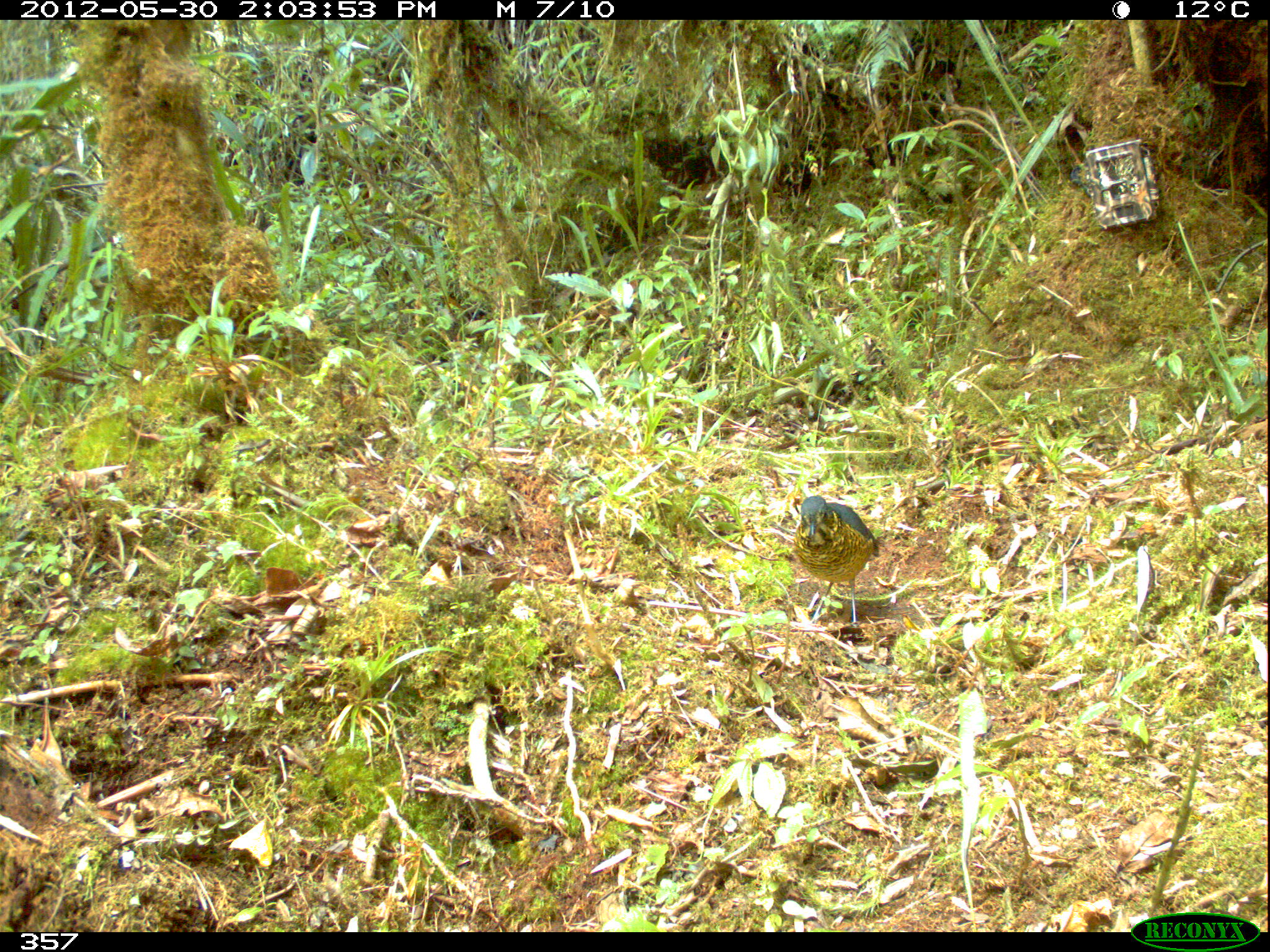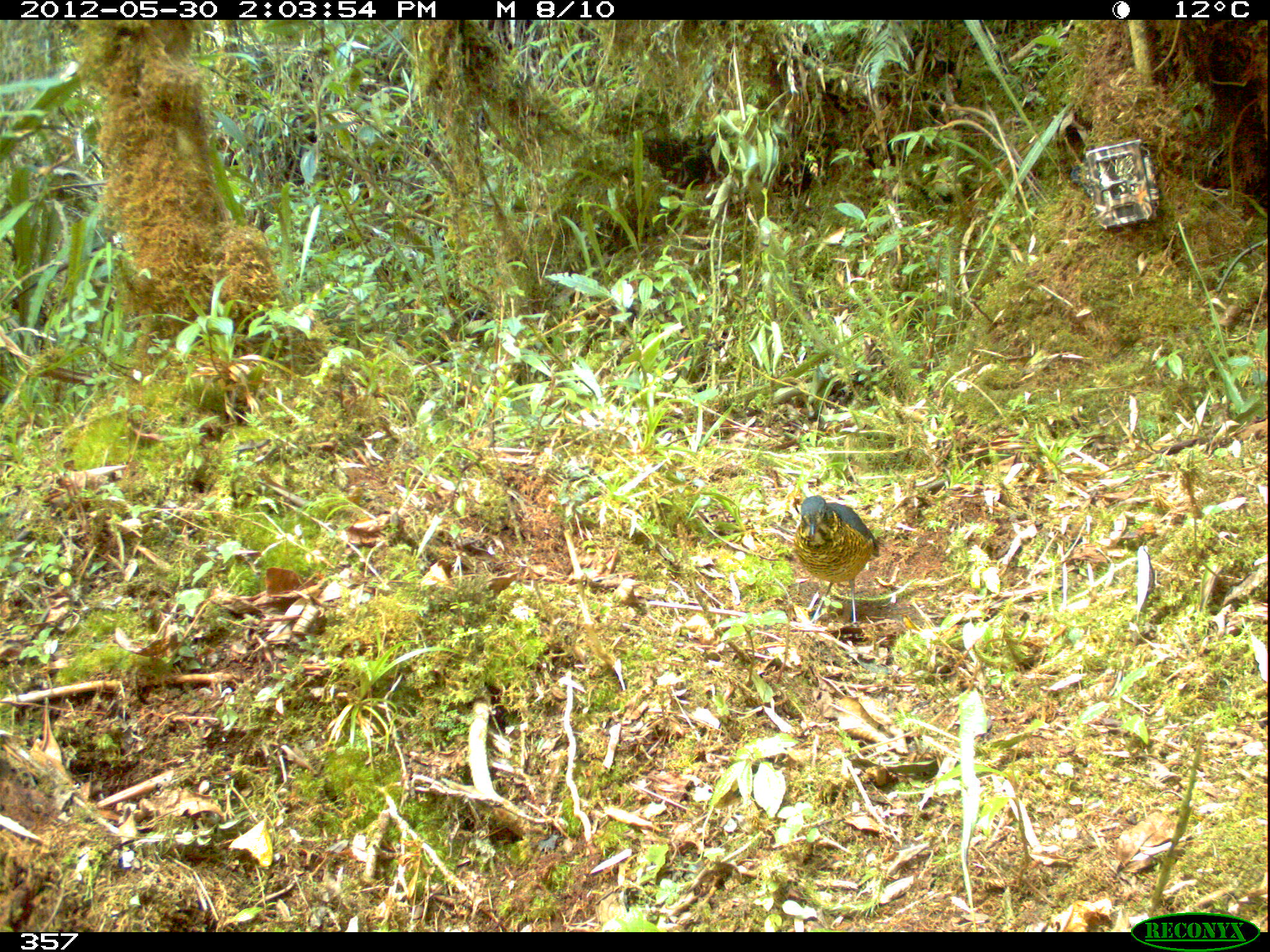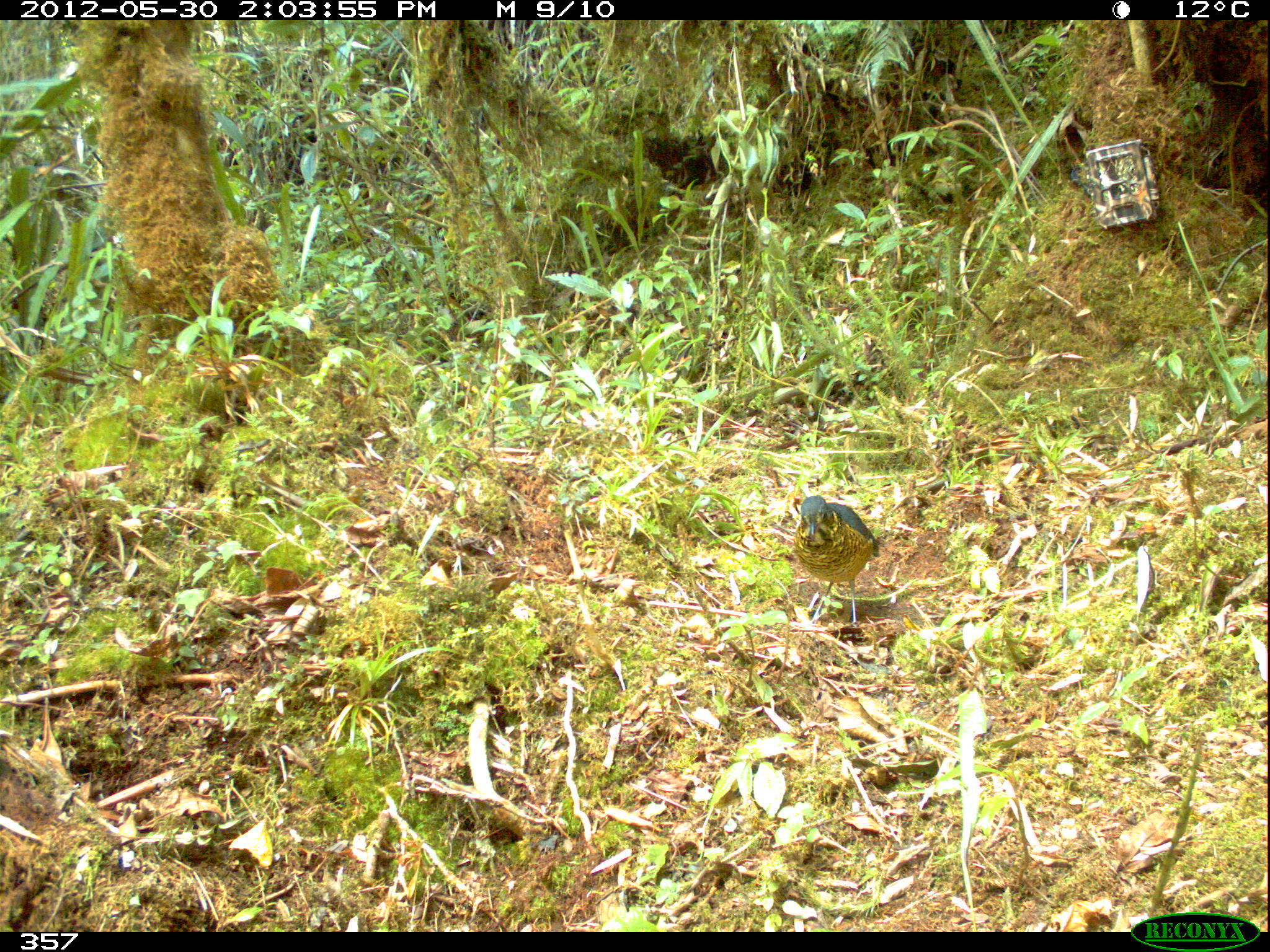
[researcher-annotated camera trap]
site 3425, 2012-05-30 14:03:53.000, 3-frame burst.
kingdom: Animalia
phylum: Chordata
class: Aves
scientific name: Aves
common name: bird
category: unknown bird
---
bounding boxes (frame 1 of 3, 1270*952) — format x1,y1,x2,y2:
unknown bird: 791,494,879,627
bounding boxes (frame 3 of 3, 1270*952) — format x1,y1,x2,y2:
unknown bird: 793,494,878,628